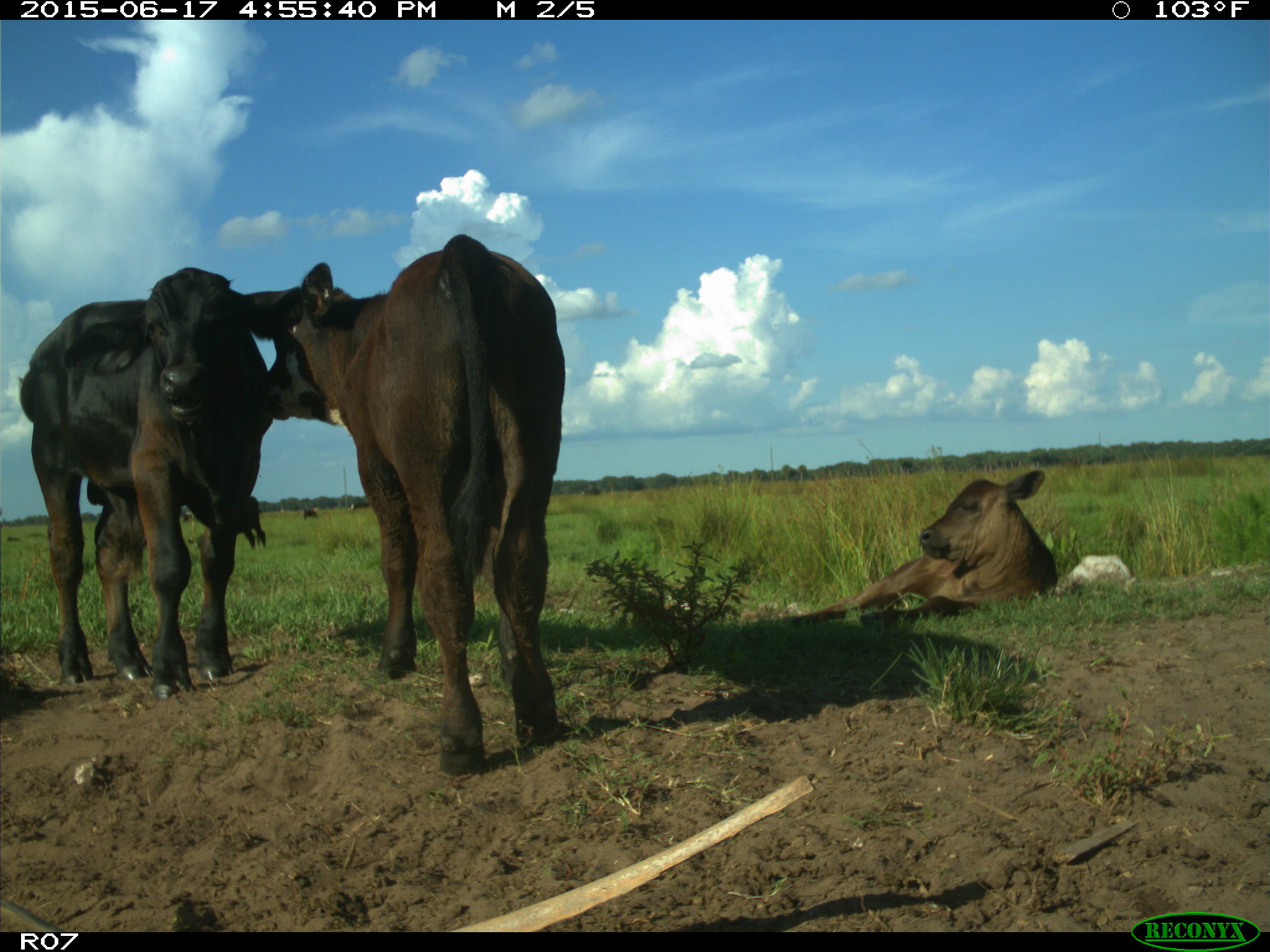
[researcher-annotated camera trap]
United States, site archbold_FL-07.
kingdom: Animalia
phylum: Chordata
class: Mammalia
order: Artiodactyla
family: Bovidae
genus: Bos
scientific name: Bos taurus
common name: domestic cow